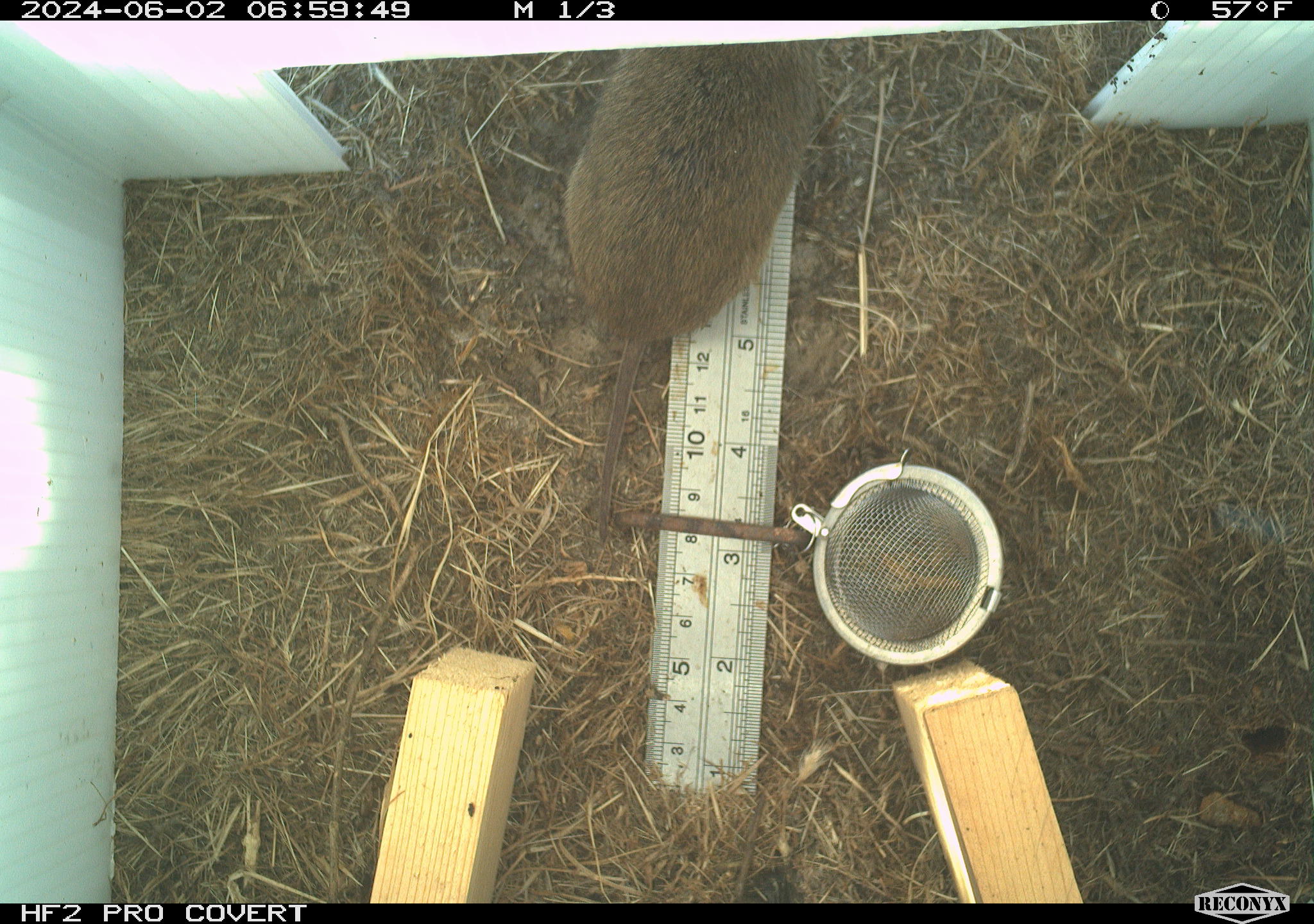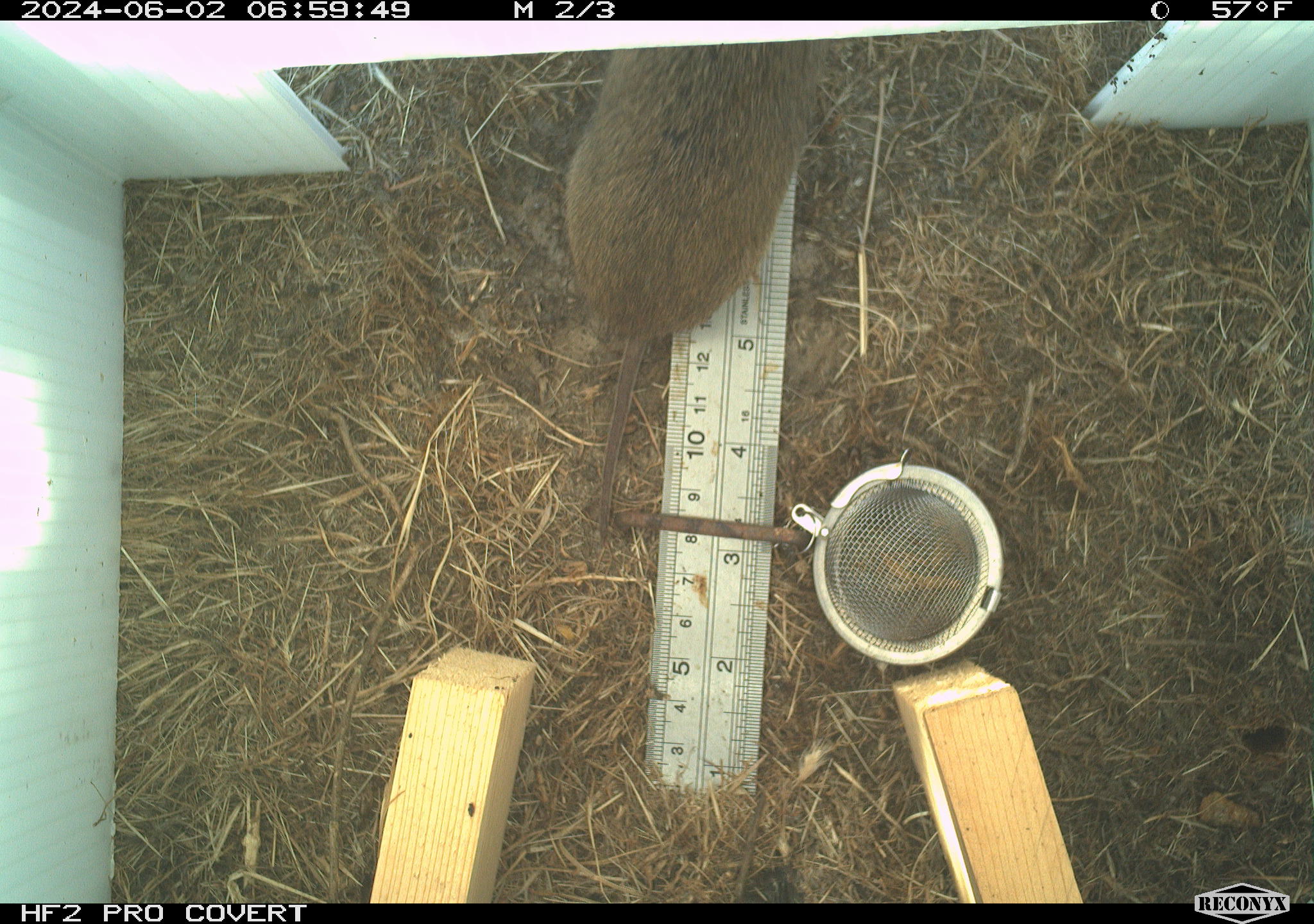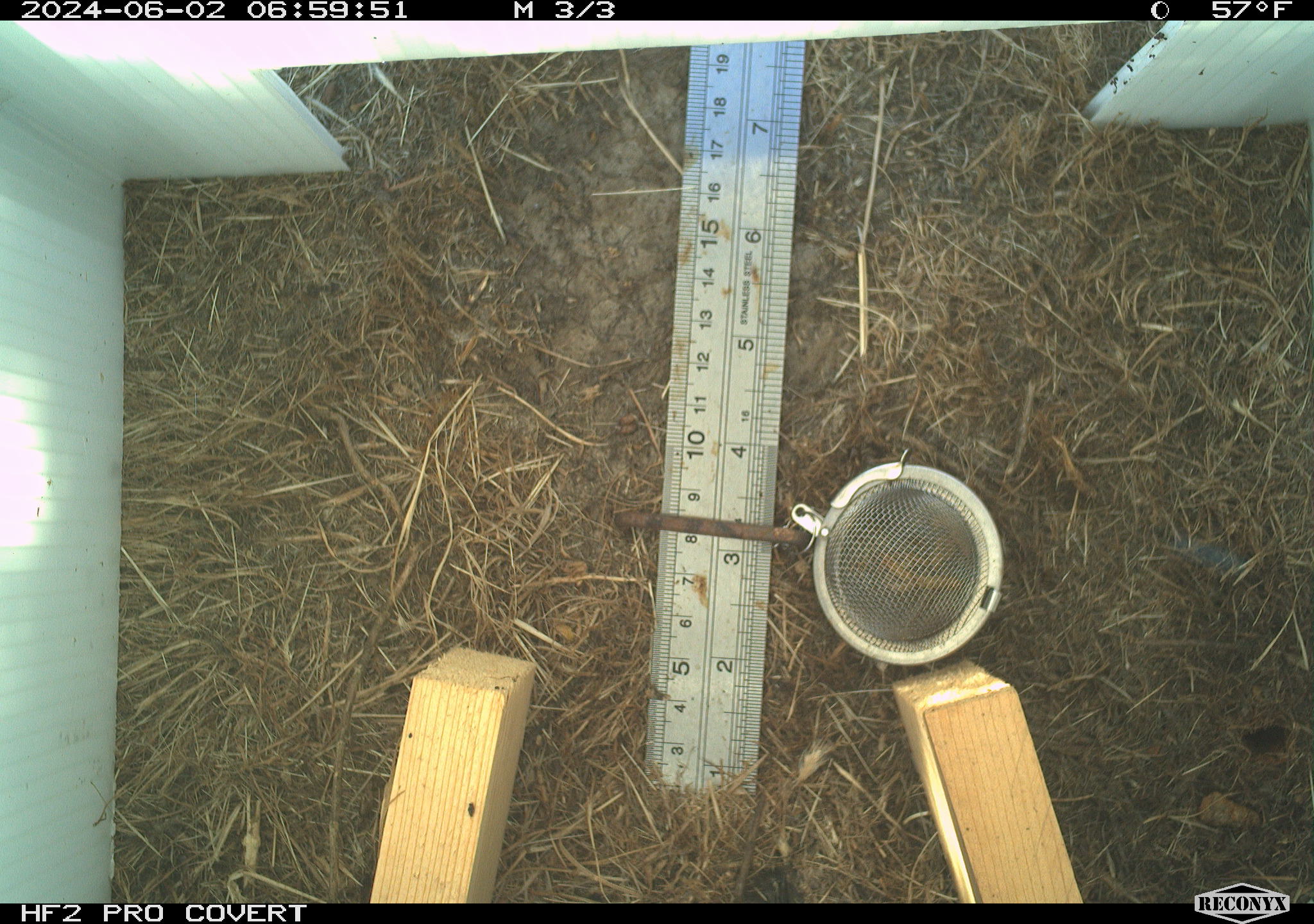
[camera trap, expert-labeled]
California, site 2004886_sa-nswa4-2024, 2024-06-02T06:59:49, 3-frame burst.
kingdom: Animalia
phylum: Chordata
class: Mammalia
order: Rodentia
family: Cricetidae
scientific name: Arvicolinae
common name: voles, lemmings, and muskrats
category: arvicolinae subfamily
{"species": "arvicolinae subfamily (voles, lemmings, and muskrats) (Arvicolinae)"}